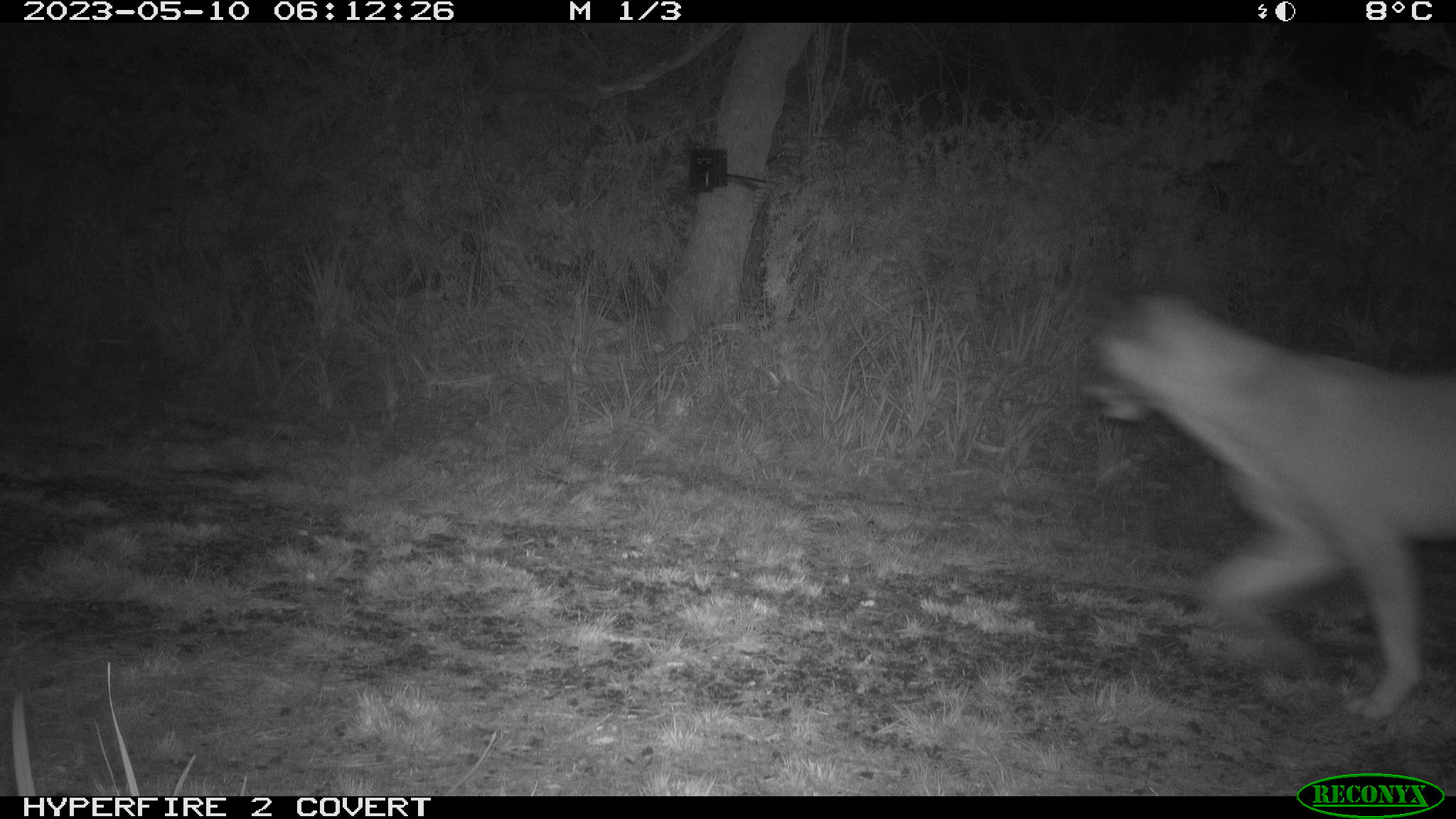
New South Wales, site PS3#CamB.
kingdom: Animalia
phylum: Chordata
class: Mammalia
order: Carnivora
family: Canidae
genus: Canis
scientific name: Canis familiaris dingo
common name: dingo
Dingo (Canis familiaris dingo).